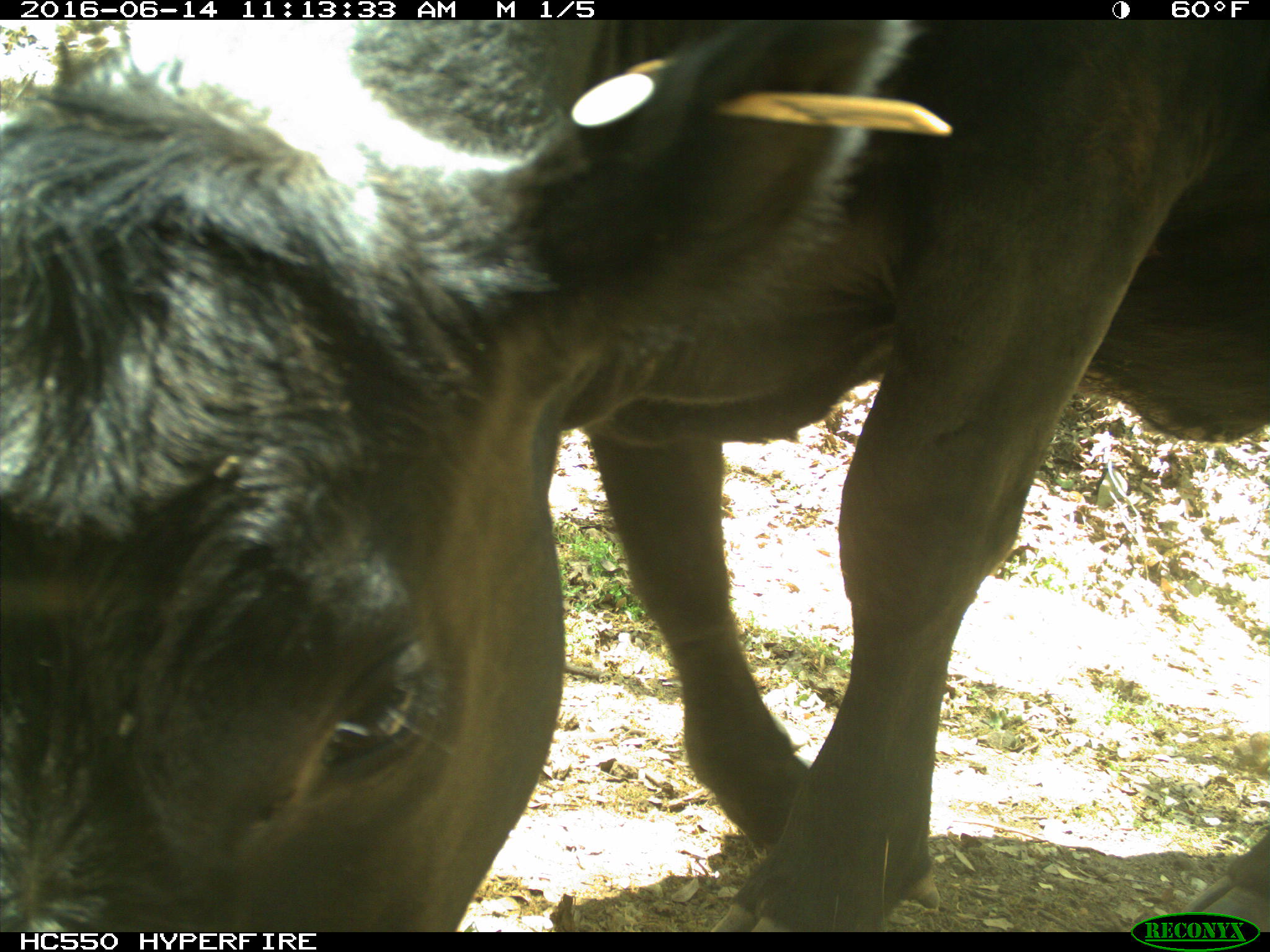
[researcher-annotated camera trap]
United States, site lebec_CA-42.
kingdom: Animalia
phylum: Chordata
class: Mammalia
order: Artiodactyla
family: Bovidae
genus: Bos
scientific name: Bos taurus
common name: domestic cow